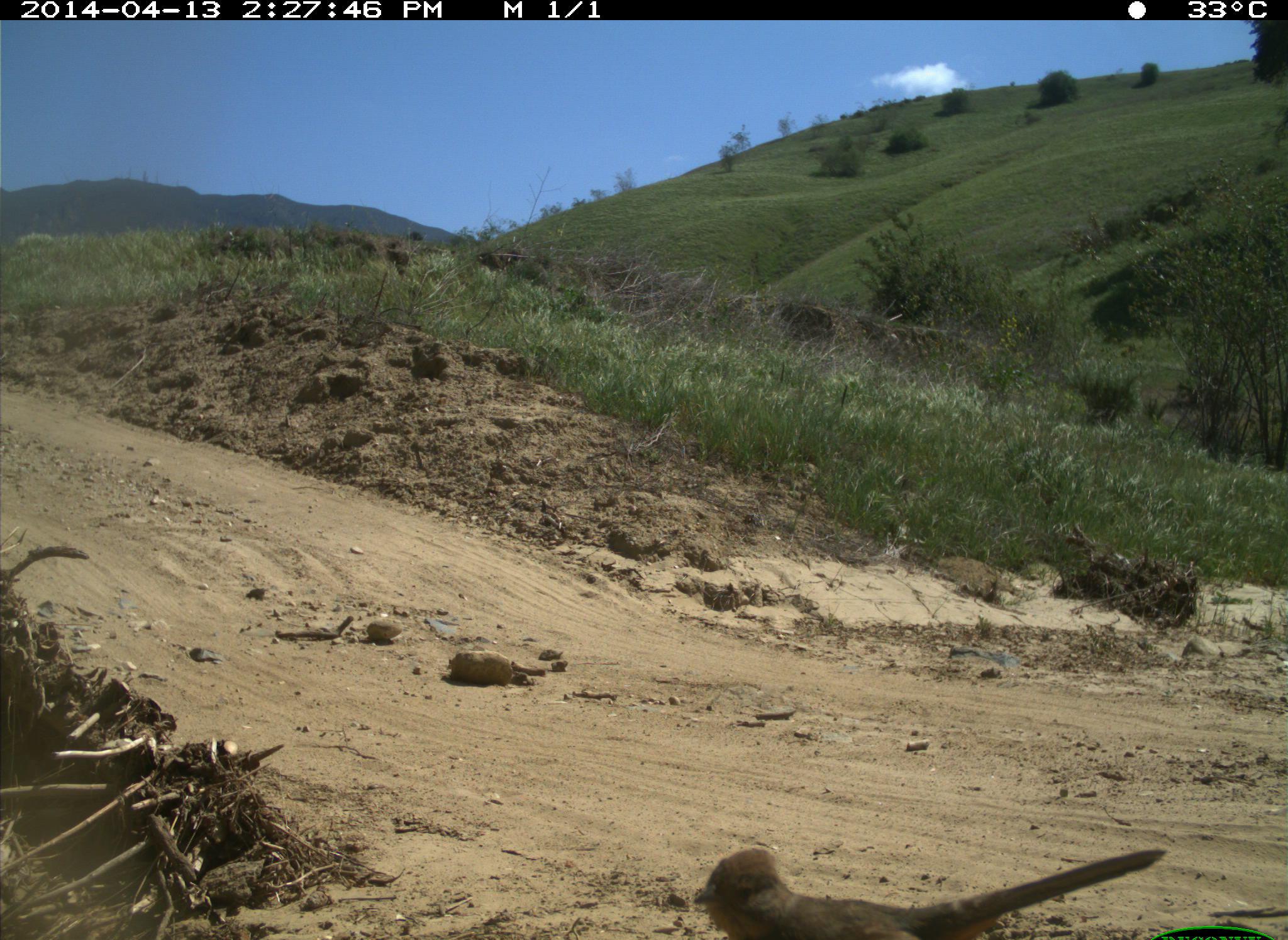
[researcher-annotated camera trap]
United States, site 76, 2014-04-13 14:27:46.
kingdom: Animalia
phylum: Chordata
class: Aves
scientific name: Aves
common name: bird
Bird (Aves).